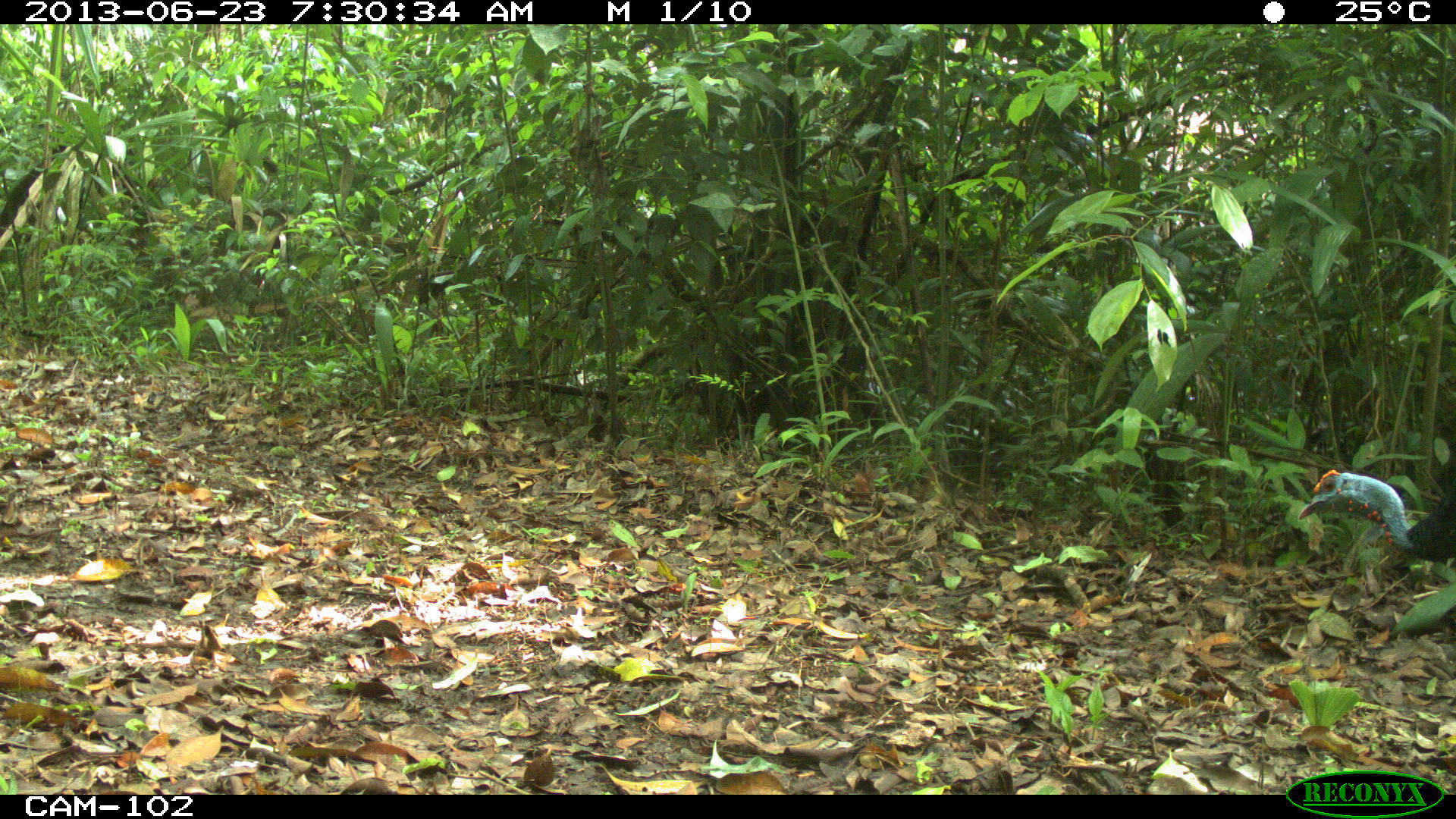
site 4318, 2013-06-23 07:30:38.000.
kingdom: Animalia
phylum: Chordata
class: Aves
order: Galliformes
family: Phasianidae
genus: Meleagris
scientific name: Meleagris ocellata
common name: ocellated turkey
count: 1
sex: male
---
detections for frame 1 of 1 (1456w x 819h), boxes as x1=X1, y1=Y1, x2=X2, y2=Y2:
meleagris ocellata: x1=1298, y1=468, x2=1456, y2=563